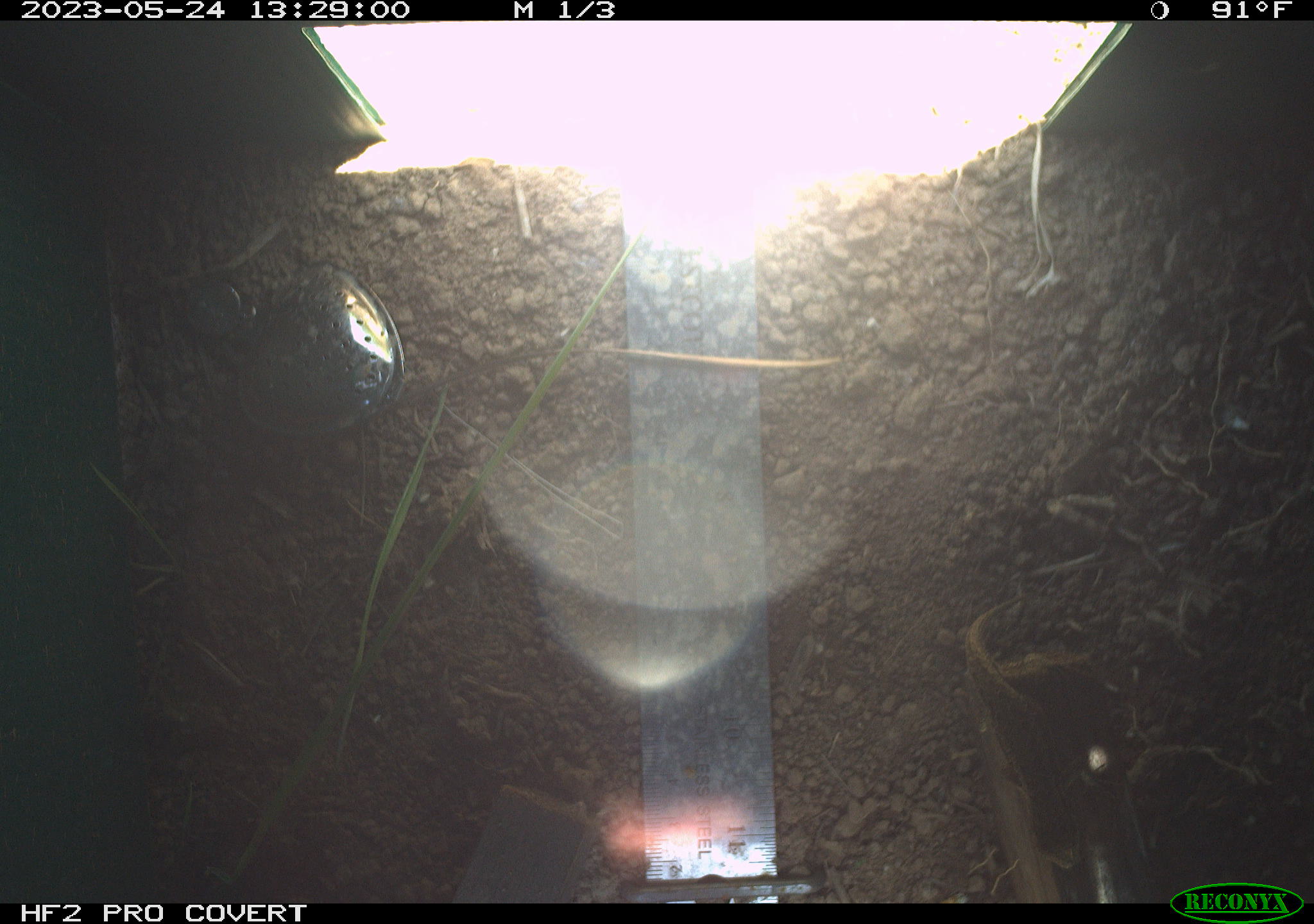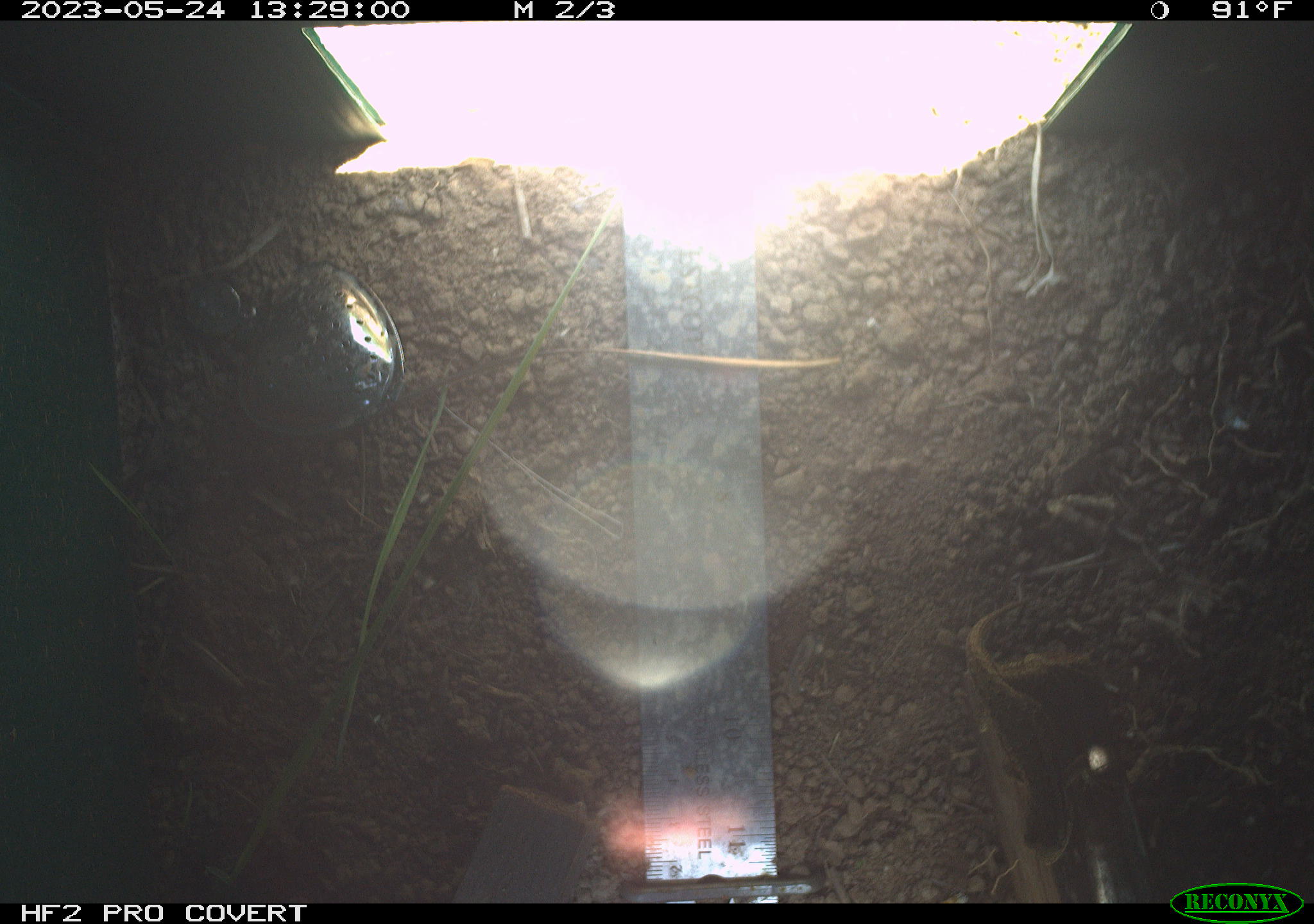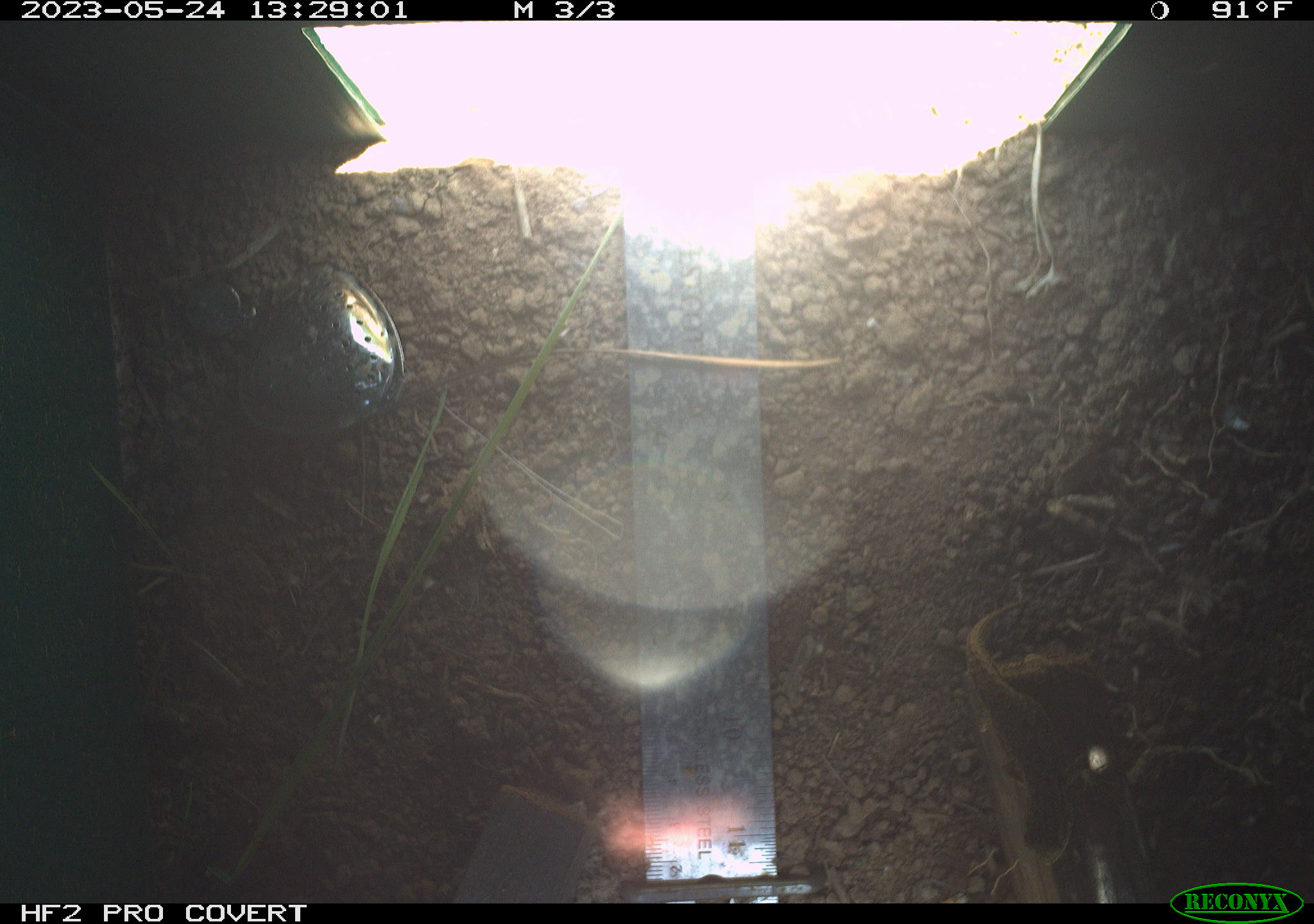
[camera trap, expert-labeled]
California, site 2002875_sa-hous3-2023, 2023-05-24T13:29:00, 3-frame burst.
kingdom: Animalia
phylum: Chordata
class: Reptilia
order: Squamata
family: Phrynosomatidae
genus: Sceloporus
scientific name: Sceloporus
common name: spiny lizards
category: sceloporus species